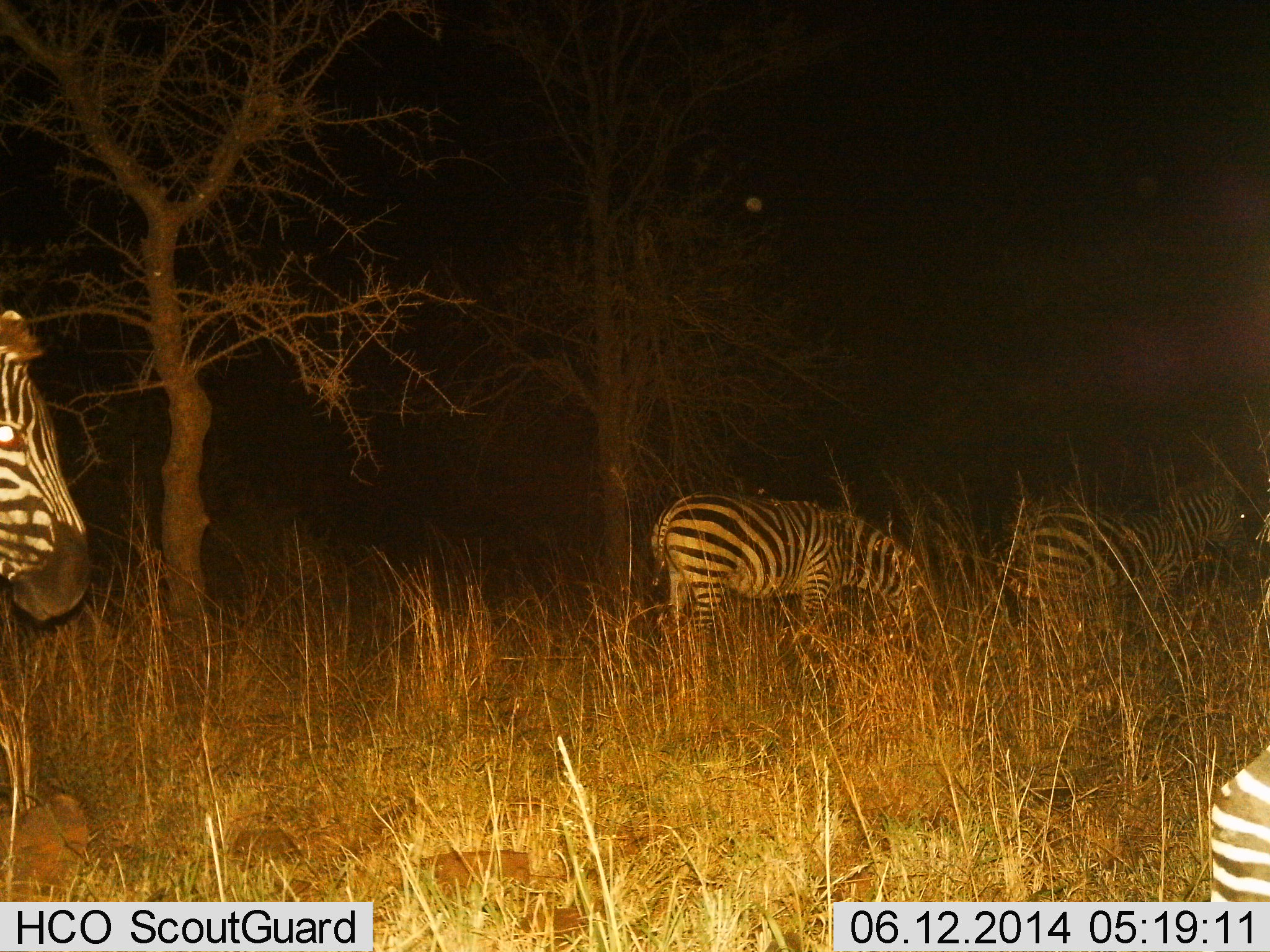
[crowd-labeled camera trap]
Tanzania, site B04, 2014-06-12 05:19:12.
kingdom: Animalia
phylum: Chordata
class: Mammalia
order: Perissodactyla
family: Equidae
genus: Equus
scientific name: Equus quagga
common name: plains zebra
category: zebra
Zebra (plains zebra) (Equus quagga), count 4. Behavior (volunteer vote fractions): standing 40%, resting 10%, moving 20%, interacting 0%. Young present (vote fraction): 0%. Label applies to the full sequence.